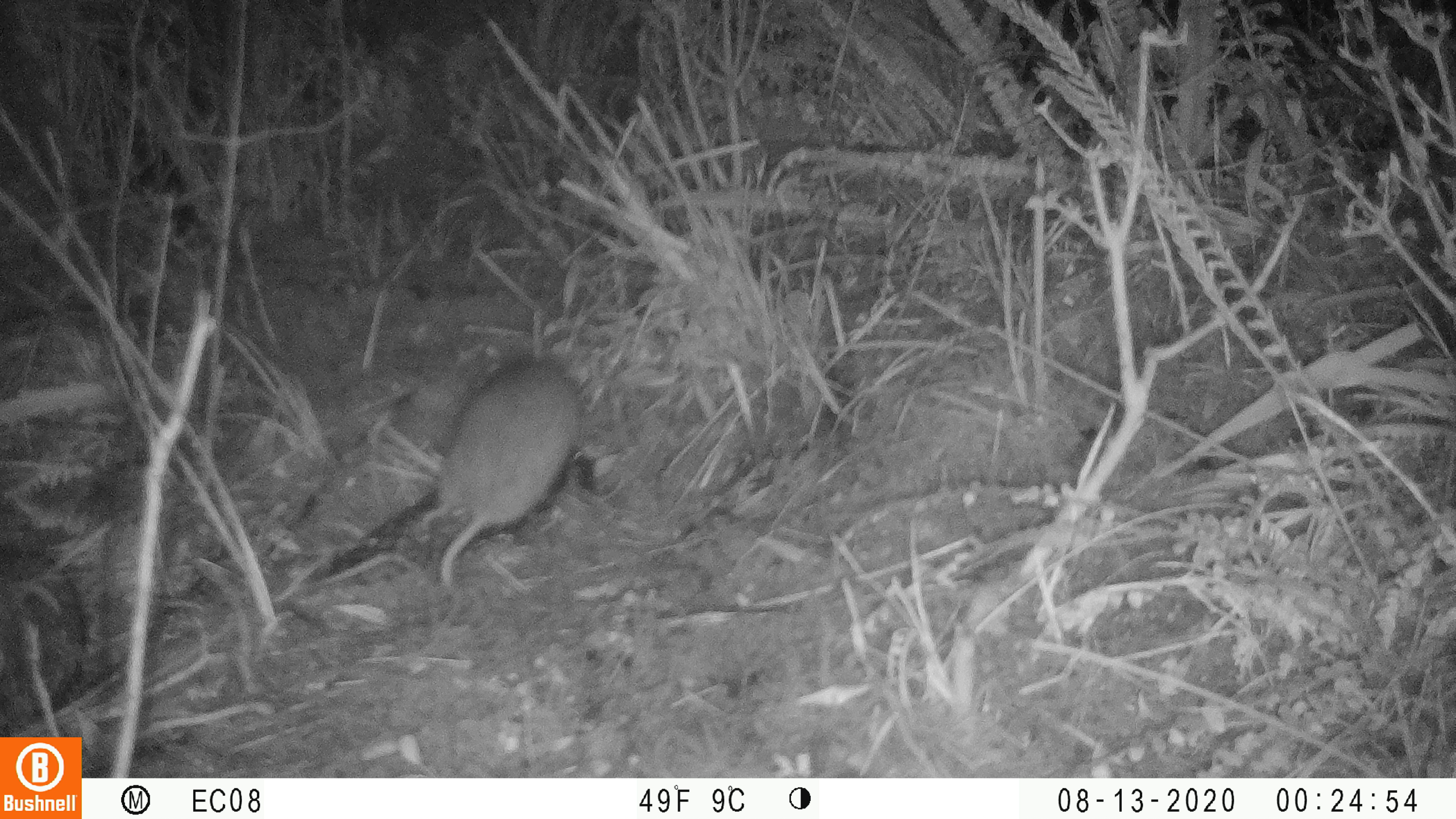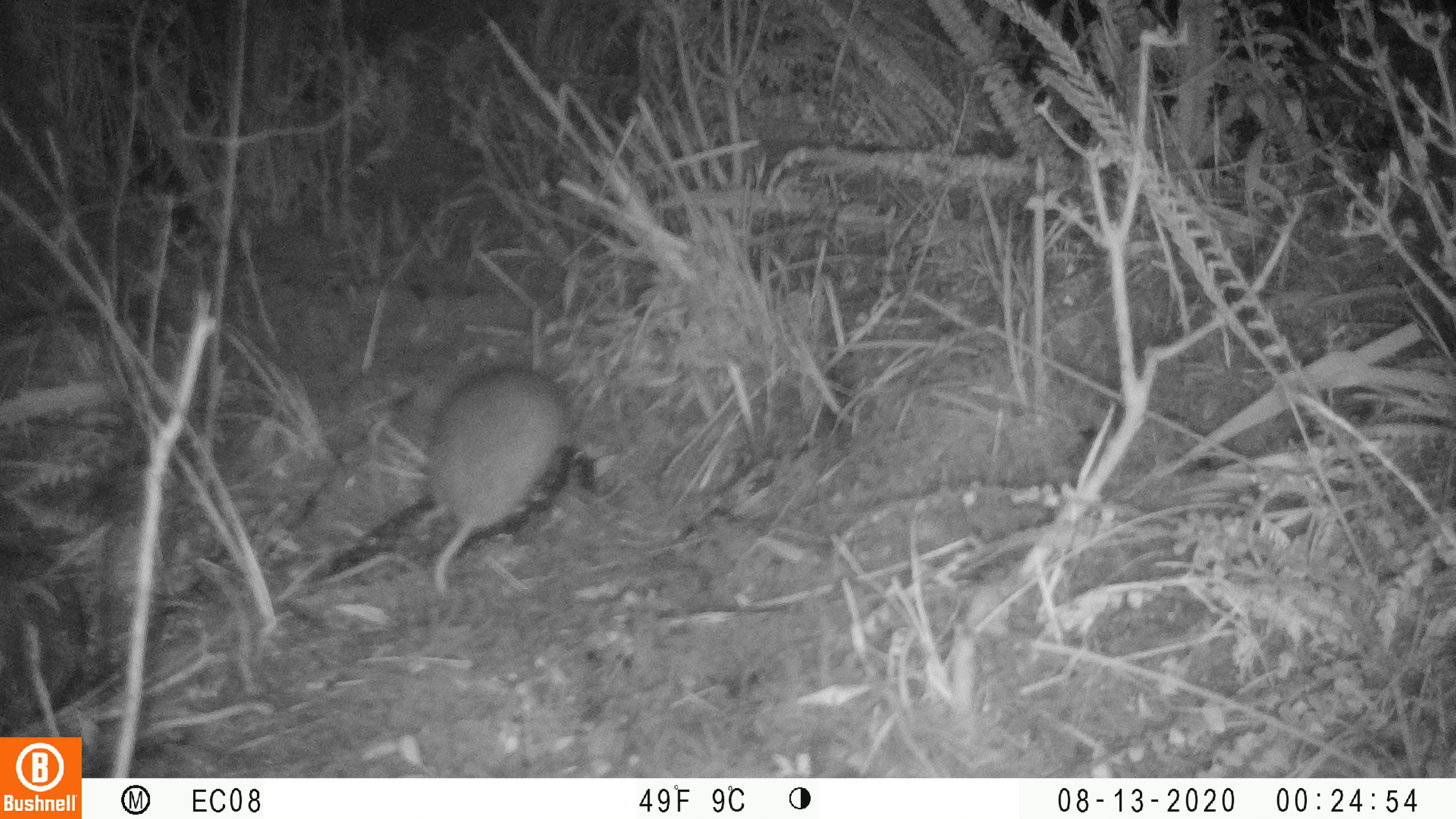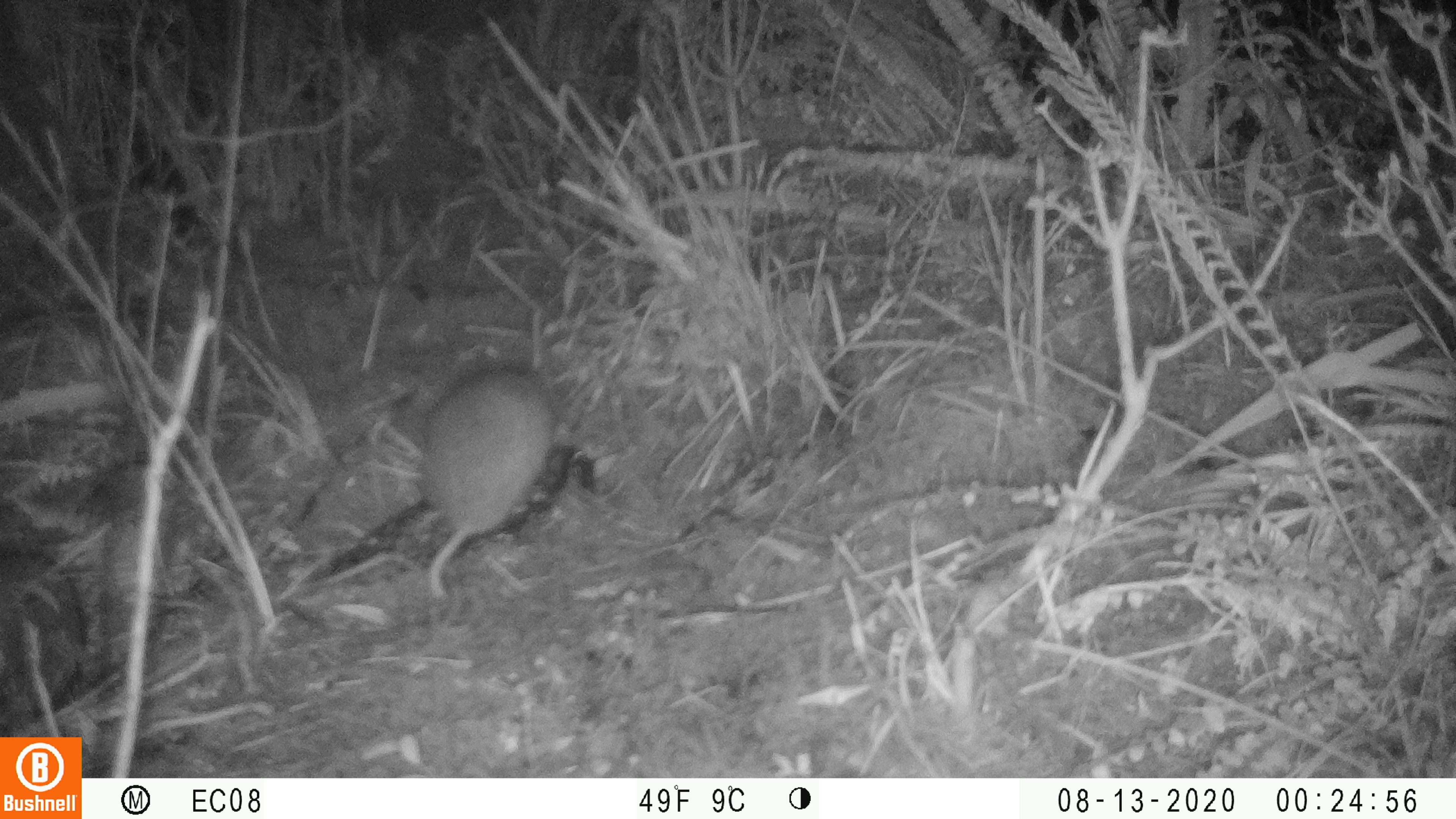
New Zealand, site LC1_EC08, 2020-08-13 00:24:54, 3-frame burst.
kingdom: Animalia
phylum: Chordata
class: Mammalia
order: Rodentia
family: Muridae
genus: Rattus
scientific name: Rattus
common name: rat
Rat (Rattus).